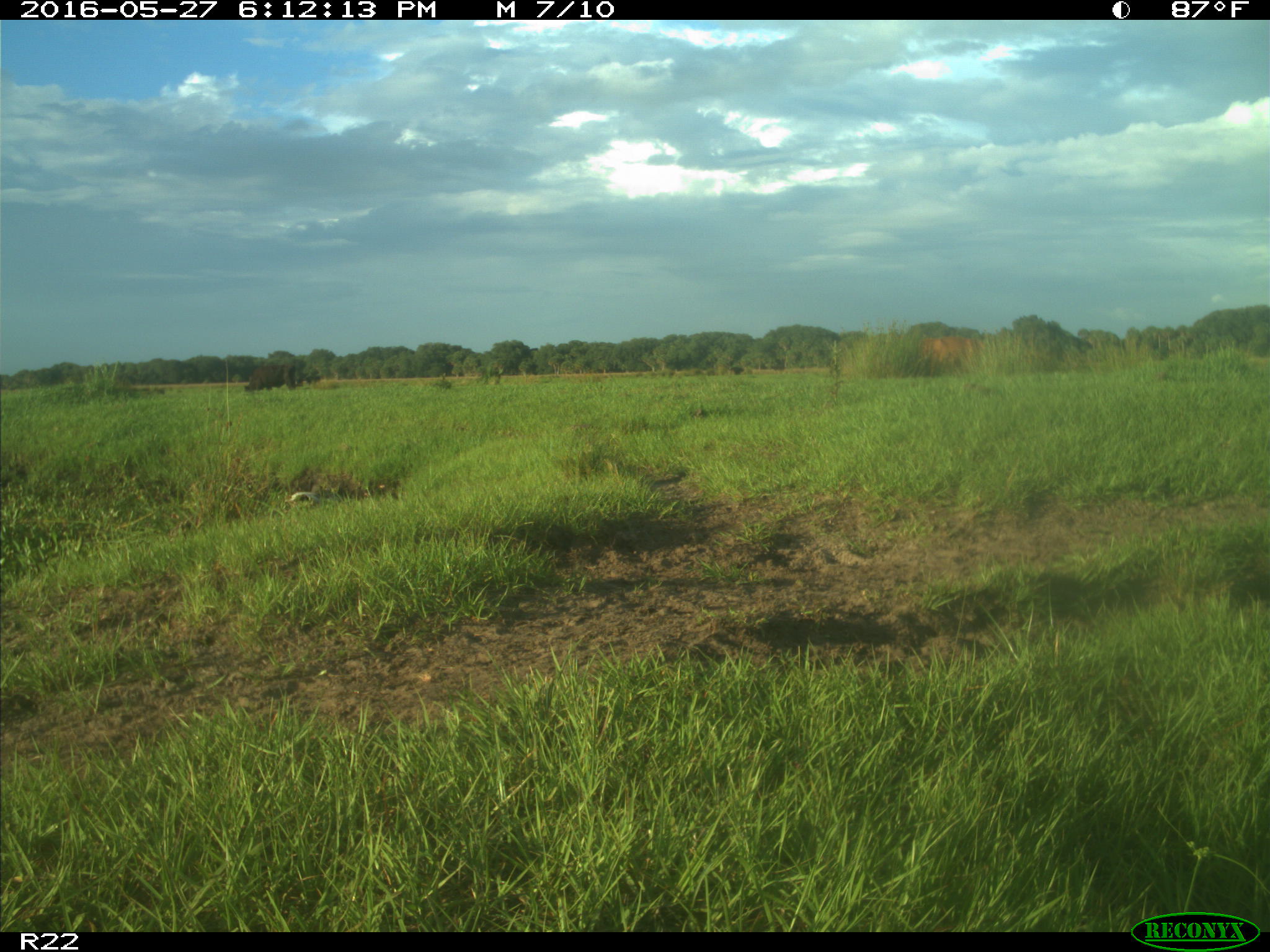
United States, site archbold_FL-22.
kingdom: Animalia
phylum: Chordata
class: Mammalia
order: Artiodactyla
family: Bovidae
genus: Bos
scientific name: Bos taurus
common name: domestic cow